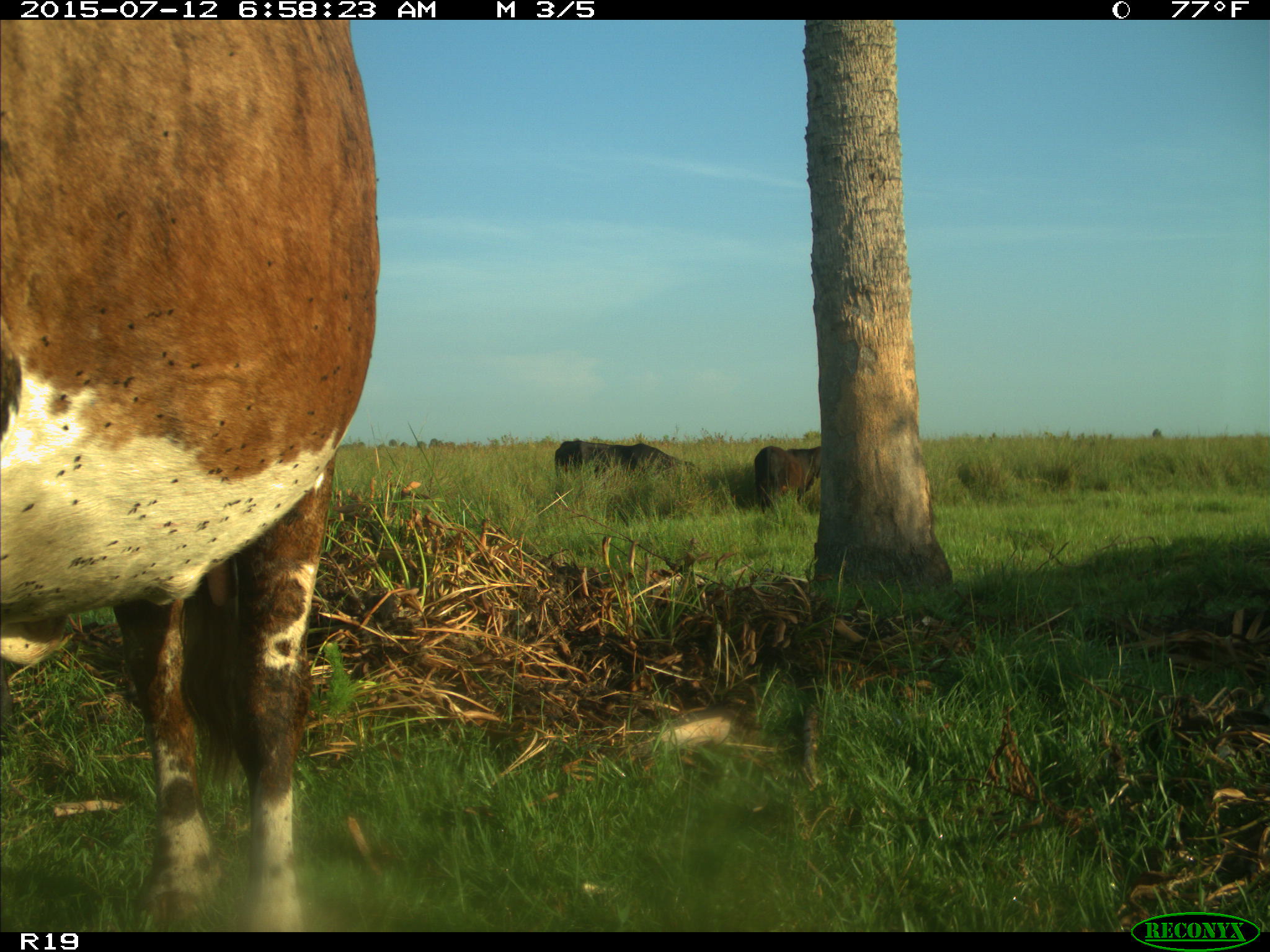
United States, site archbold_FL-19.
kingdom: Animalia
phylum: Chordata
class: Mammalia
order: Artiodactyla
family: Bovidae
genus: Bos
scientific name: Bos taurus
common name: domestic cow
Bos taurus (domestic cow).